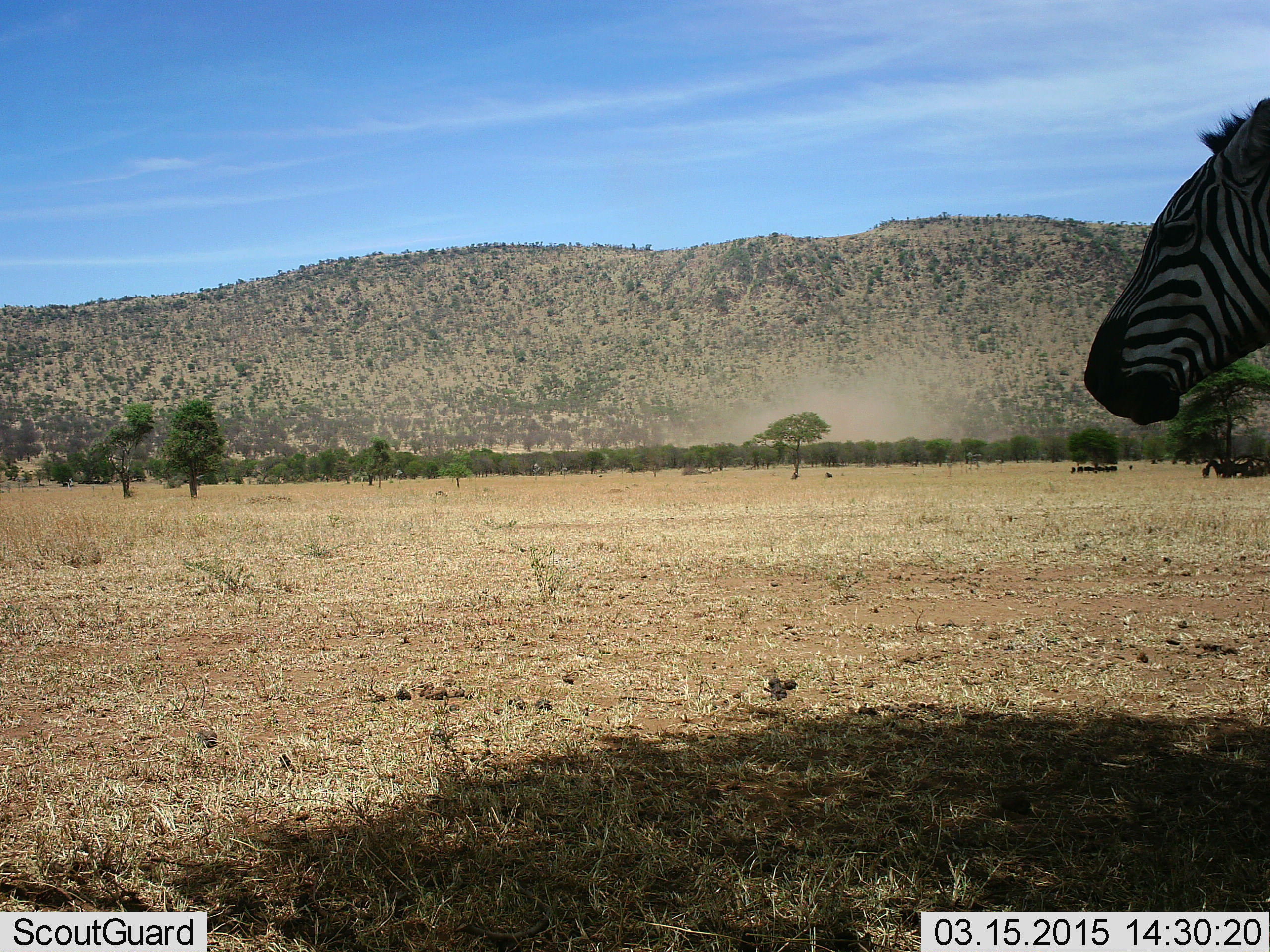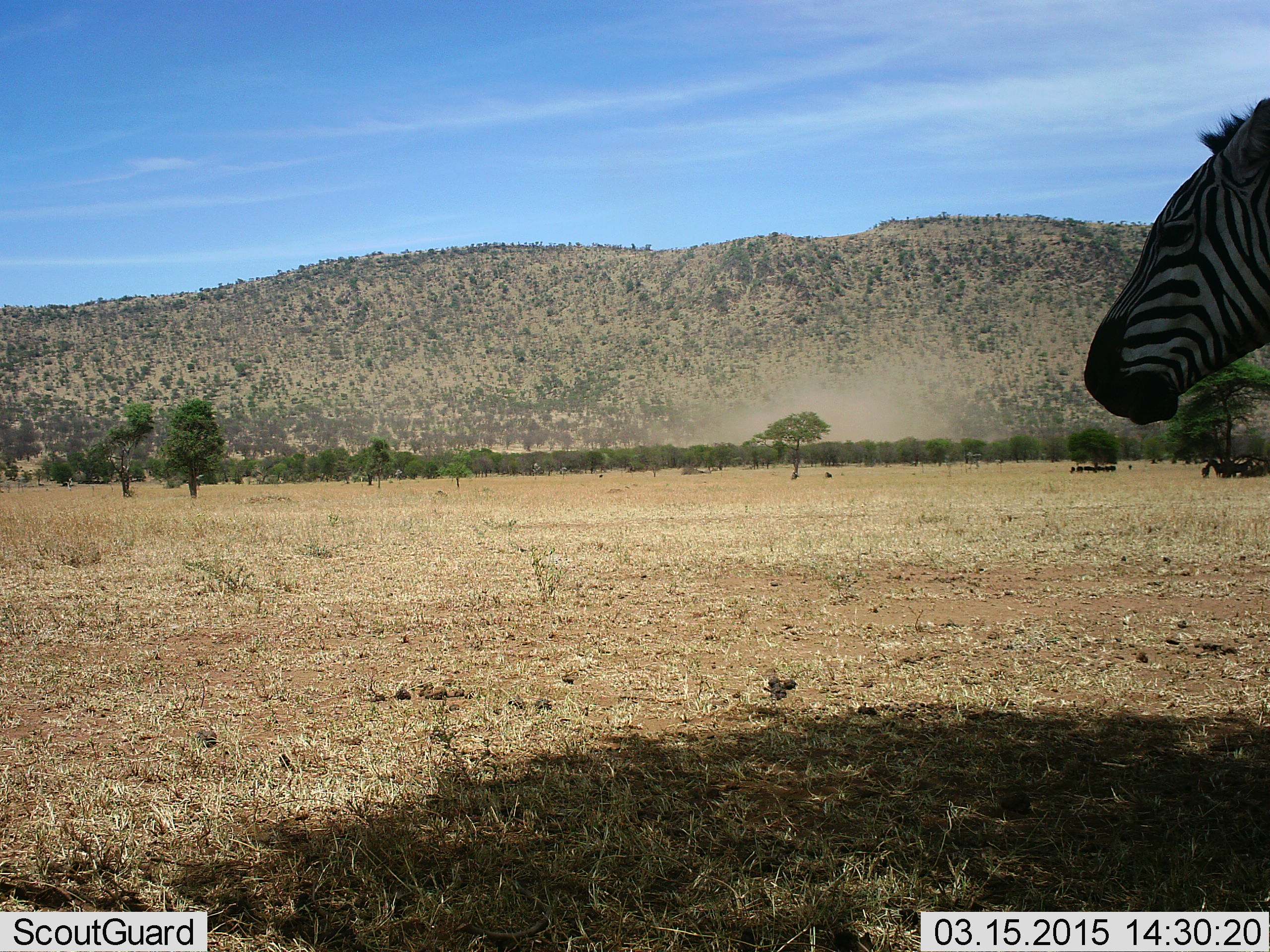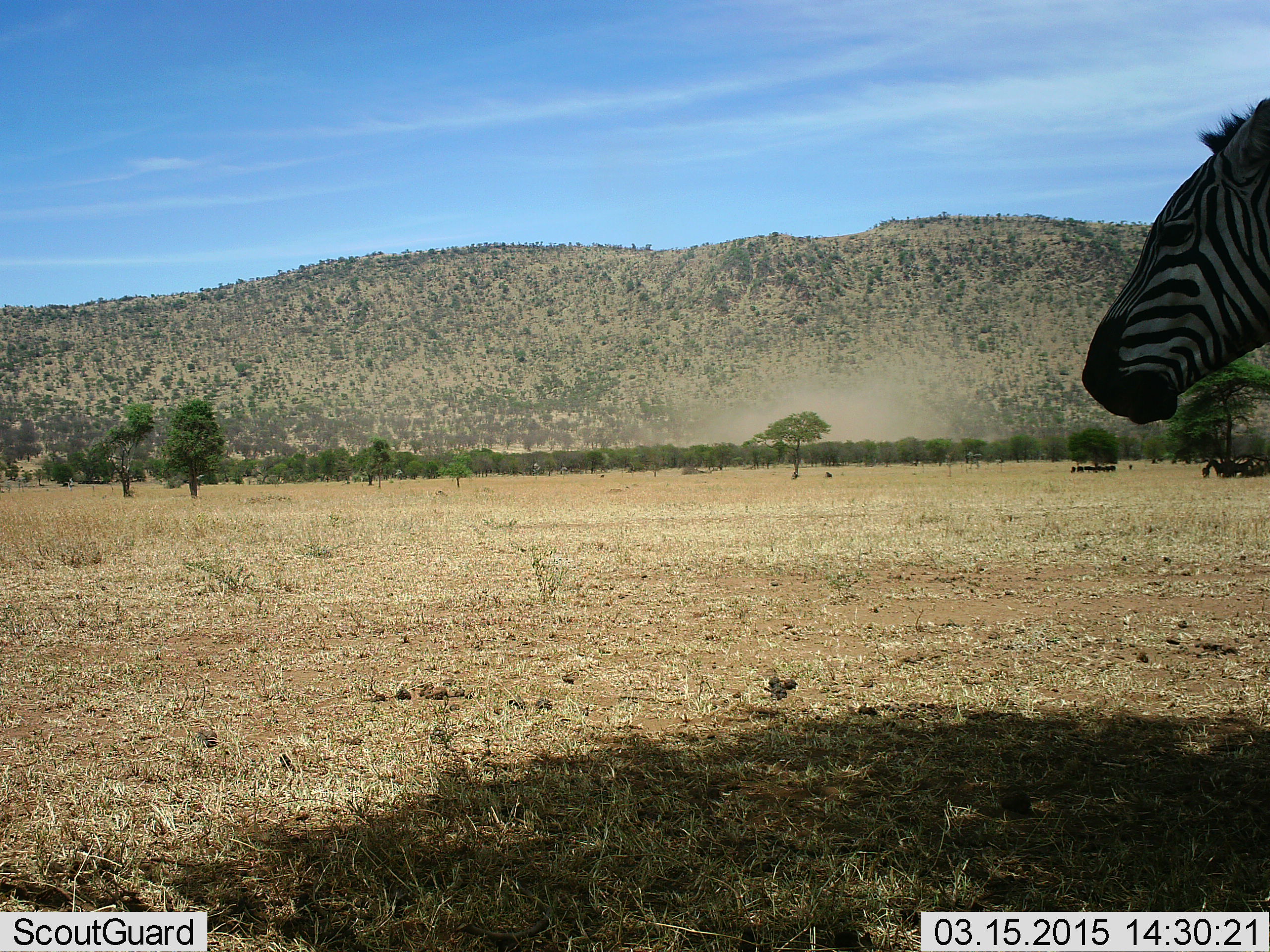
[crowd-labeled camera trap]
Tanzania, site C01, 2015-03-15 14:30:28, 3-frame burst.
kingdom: Animalia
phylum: Chordata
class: Mammalia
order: Perissodactyla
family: Equidae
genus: Equus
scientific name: Equus quagga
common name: plains zebra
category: zebra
Zebra (plains zebra) (Equus quagga), count 1. Behavior (volunteer vote fractions): standing 100%, resting 0%, moving 0%, interacting 0%. Young present (vote fraction): 0%. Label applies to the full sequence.